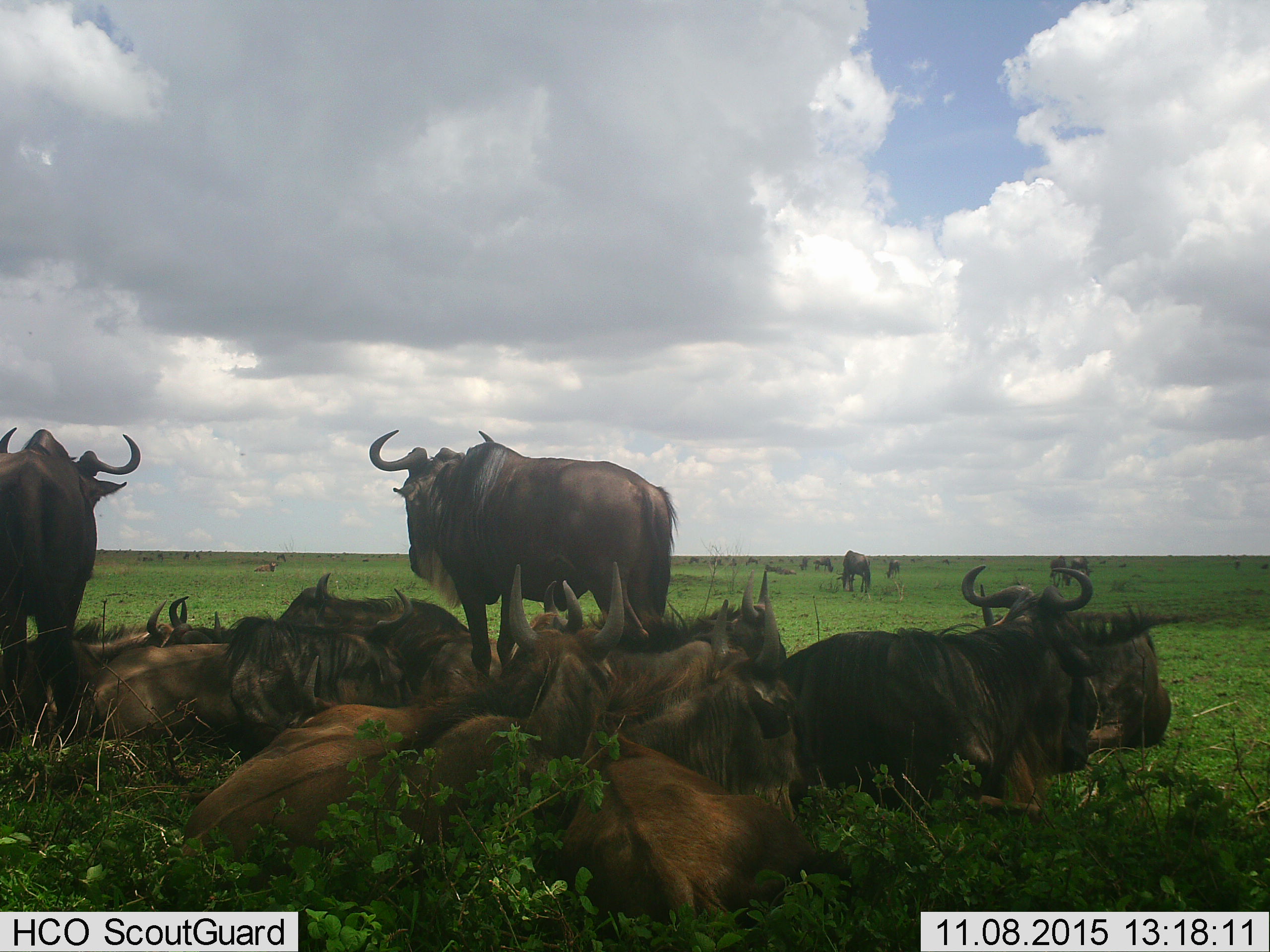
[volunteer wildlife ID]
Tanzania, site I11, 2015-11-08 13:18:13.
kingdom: Animalia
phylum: Chordata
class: Mammalia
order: Artiodactyla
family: Bovidae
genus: Connochaetes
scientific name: Connochaetes taurinus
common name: blue wildebeest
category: wildebeest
Wildebeest (blue wildebeest) (Connochaetes taurinus), count 11-50. Behavior (volunteer vote fractions): standing 100%, resting 100%, moving 30%, interacting 10%. Young present (vote fraction): 20%. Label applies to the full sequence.